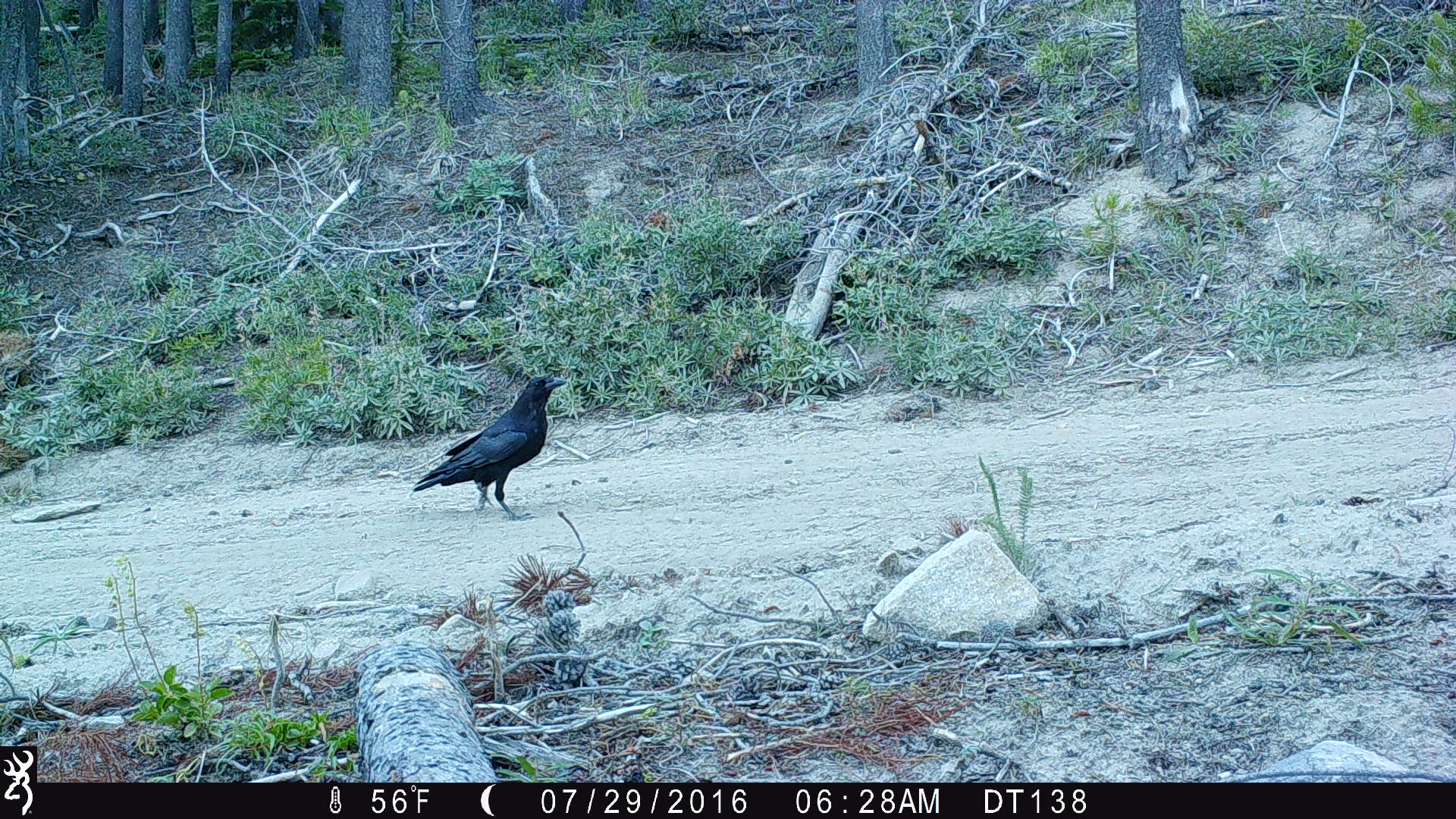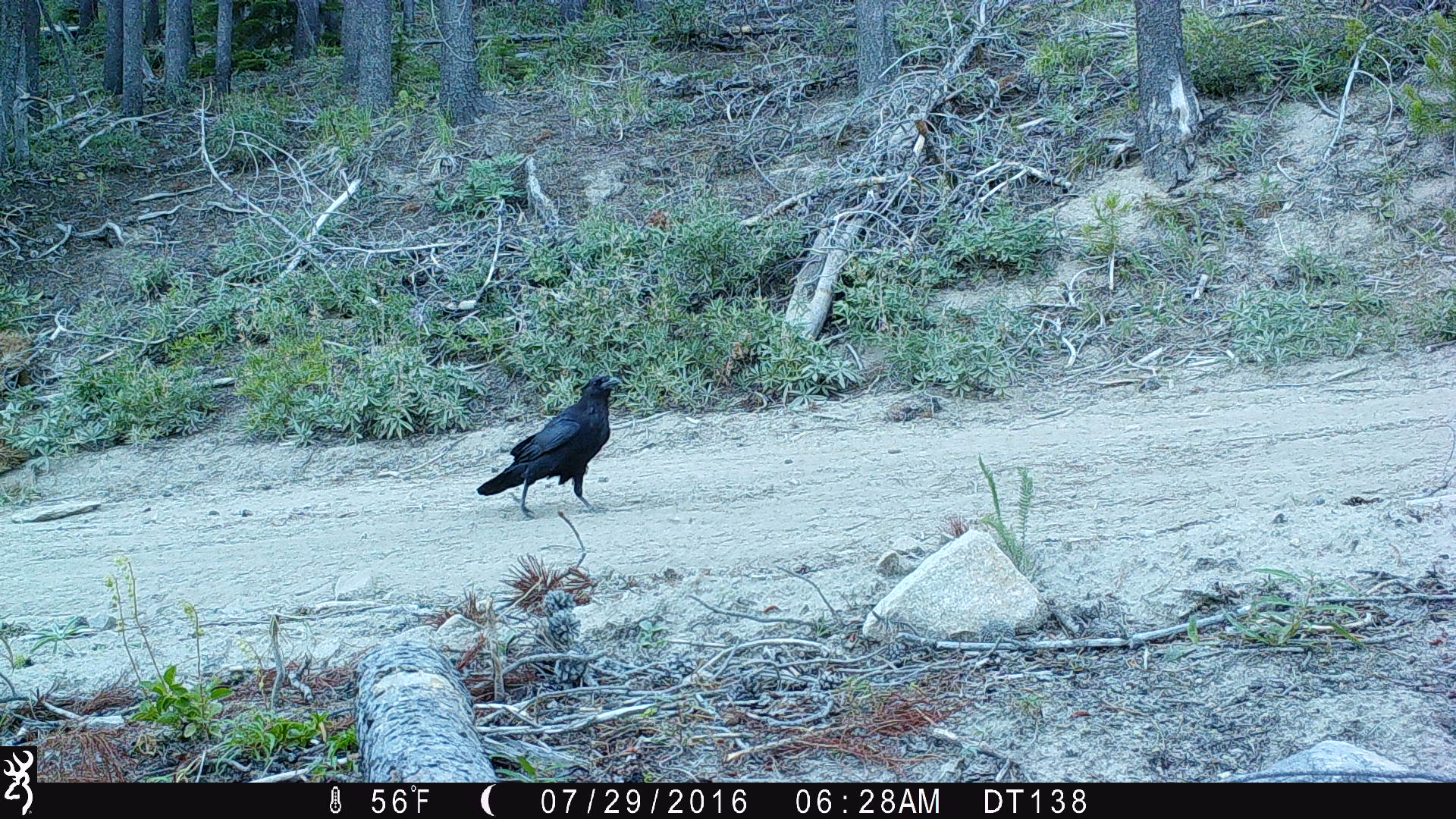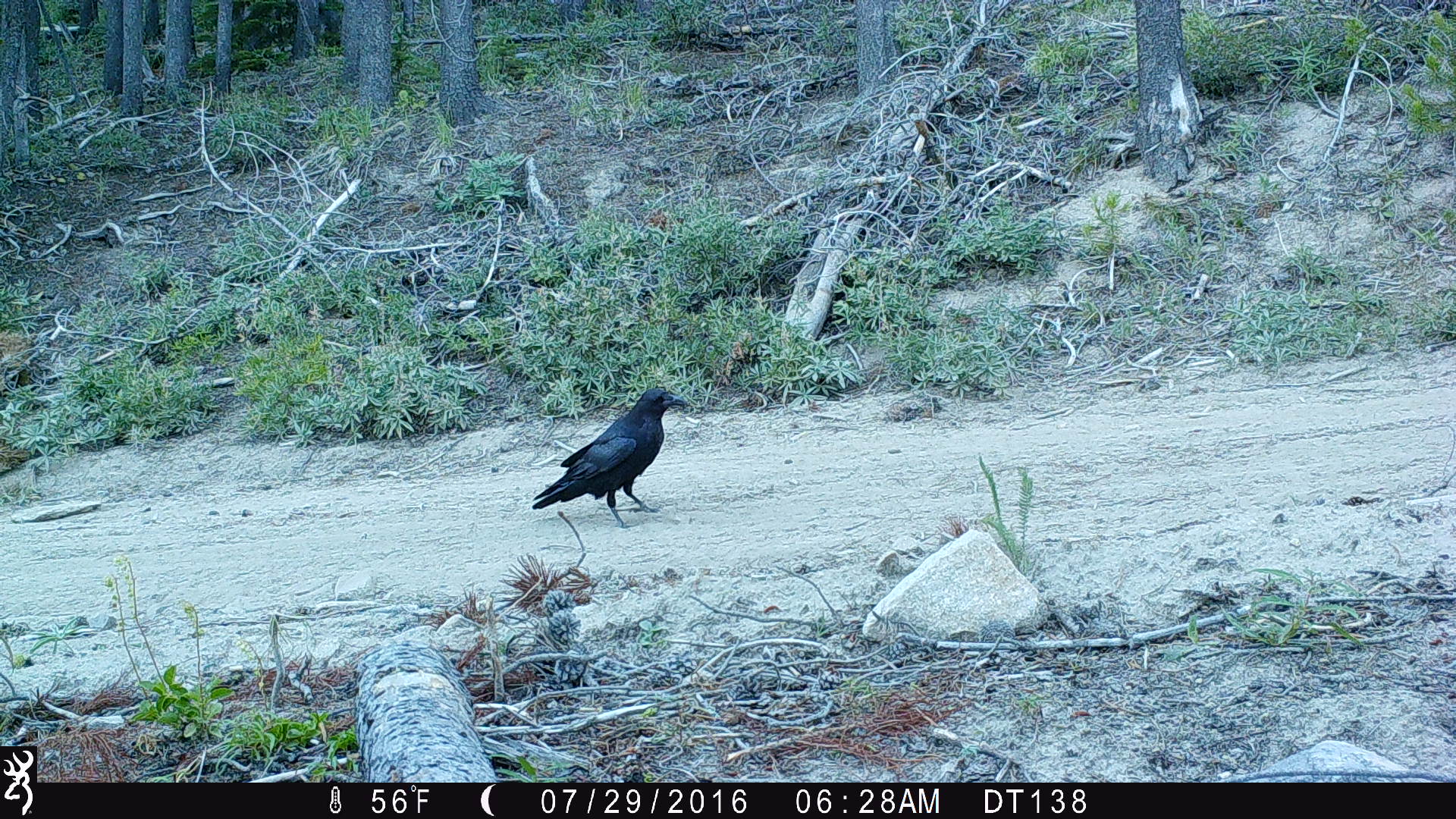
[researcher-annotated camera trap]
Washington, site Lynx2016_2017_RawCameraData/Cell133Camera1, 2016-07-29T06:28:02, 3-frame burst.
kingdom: Animalia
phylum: Chordata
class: Aves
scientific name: Aves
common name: birds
Aves (birds). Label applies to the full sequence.